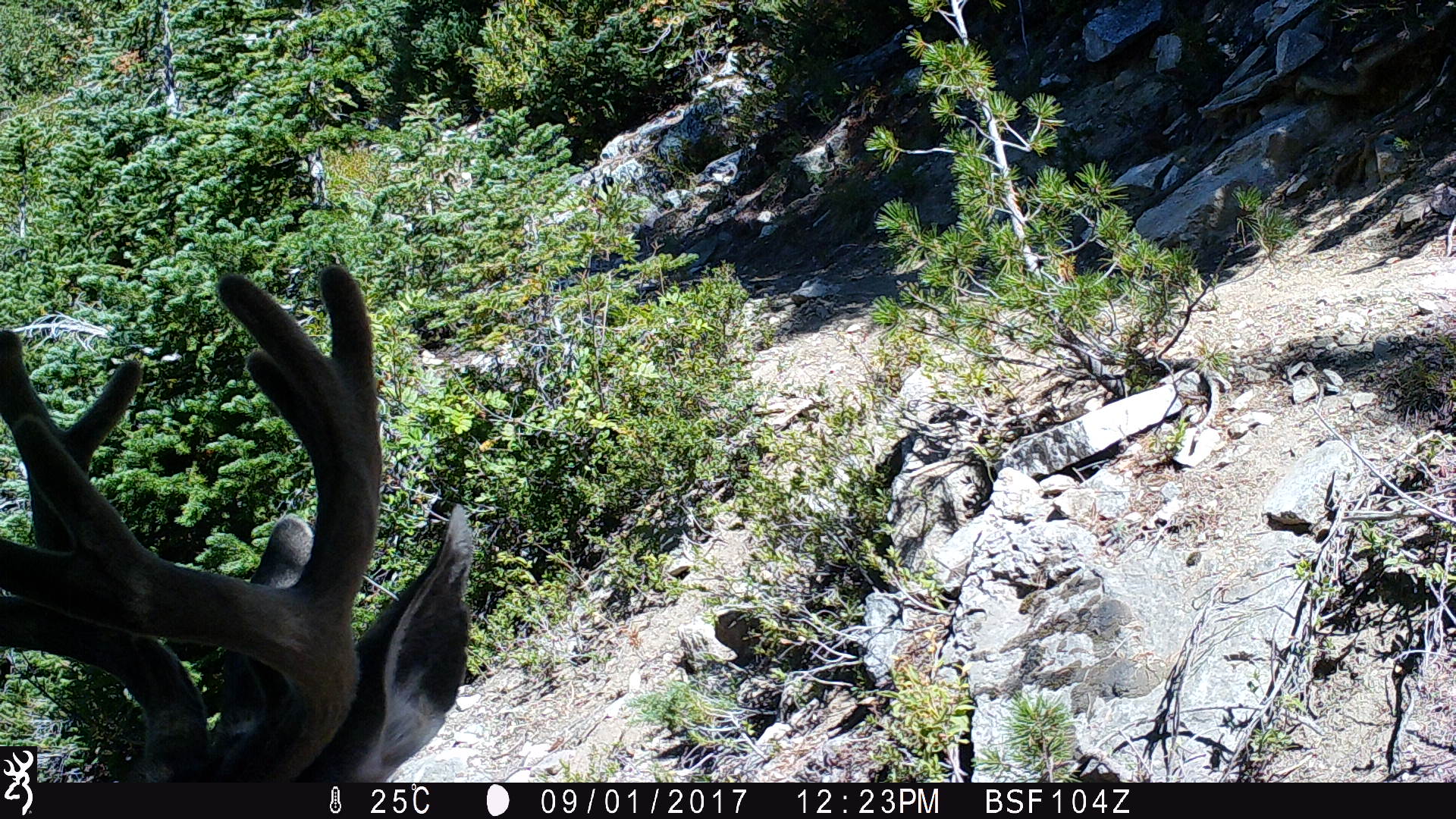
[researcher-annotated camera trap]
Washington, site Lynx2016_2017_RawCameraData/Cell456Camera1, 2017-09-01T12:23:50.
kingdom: Animalia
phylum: Chordata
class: Mammalia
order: Artiodactyla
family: Cervidae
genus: Odocoileus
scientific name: Odocoileus hemionus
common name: mule deer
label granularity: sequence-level